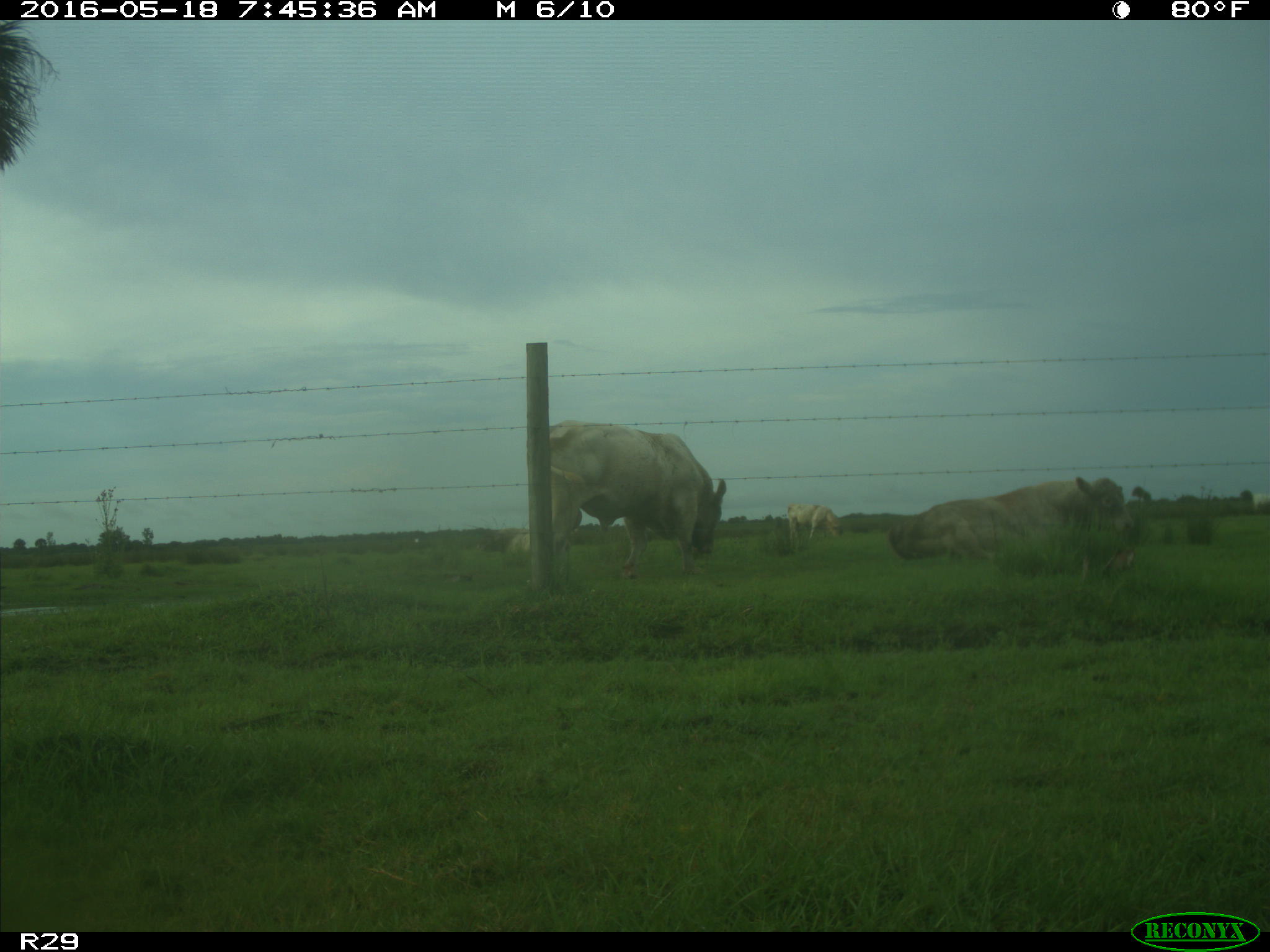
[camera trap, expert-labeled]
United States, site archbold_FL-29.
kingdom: Animalia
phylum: Chordata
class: Mammalia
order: Artiodactyla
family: Bovidae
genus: Bos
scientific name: Bos taurus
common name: domestic cow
Bos taurus (domestic cow).